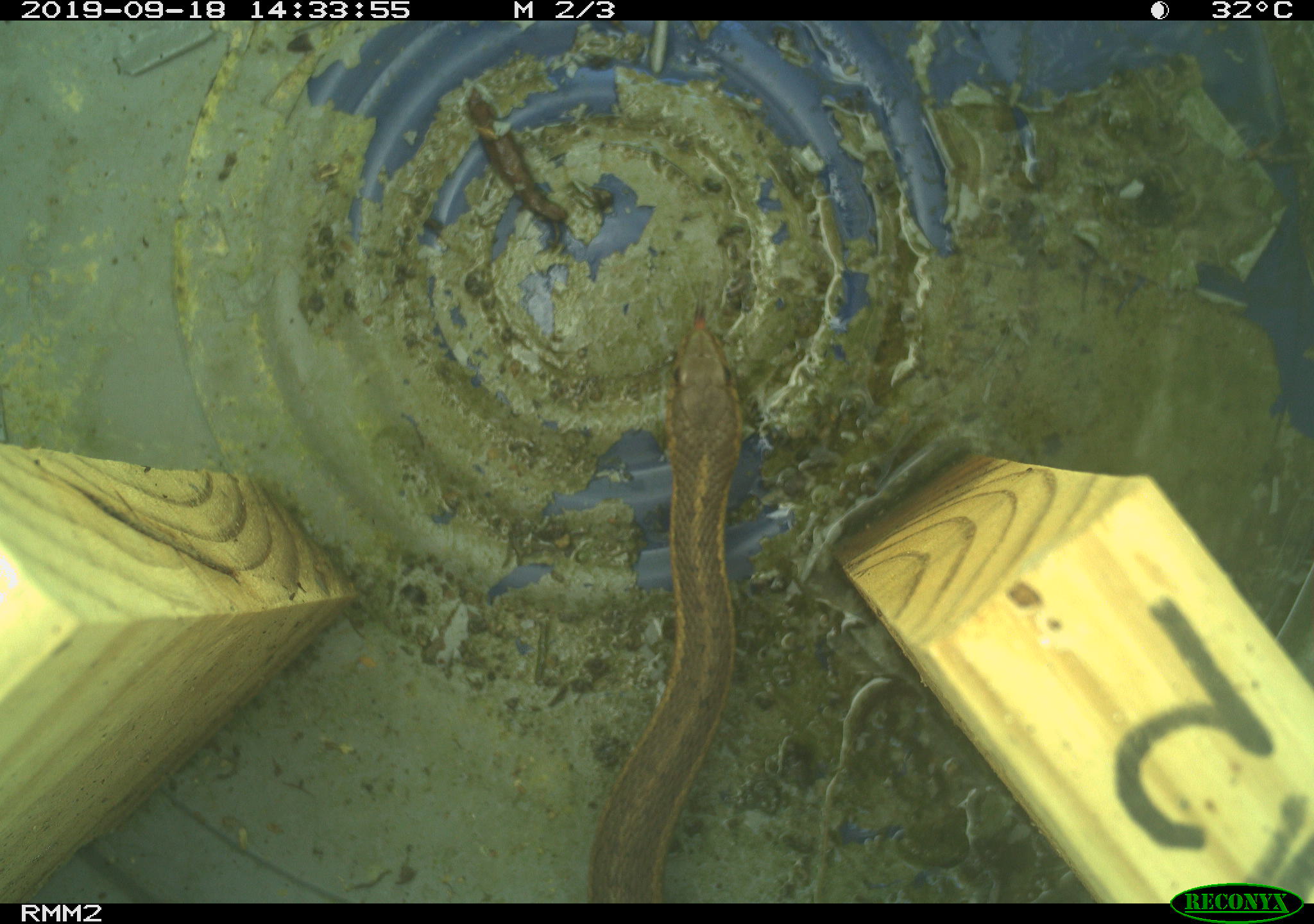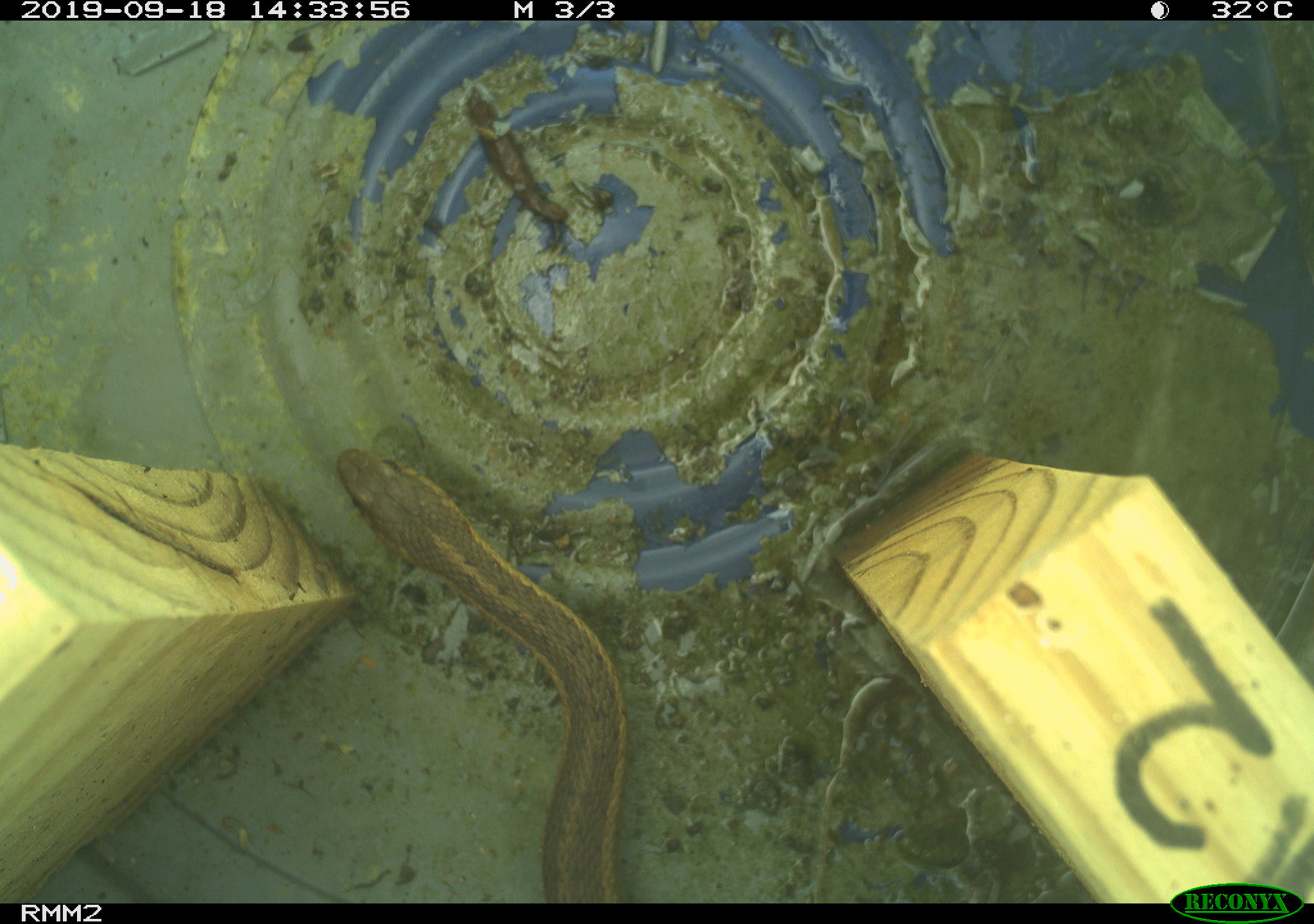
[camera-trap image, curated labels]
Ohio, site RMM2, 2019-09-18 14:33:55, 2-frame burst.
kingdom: Animalia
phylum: Chordata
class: Reptilia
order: Squamata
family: Colubridae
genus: Thamnophis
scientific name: Thamnophis sirtalis sirtalis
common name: eastern gartersnake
Eastern gartersnake (Thamnophis sirtalis sirtalis).